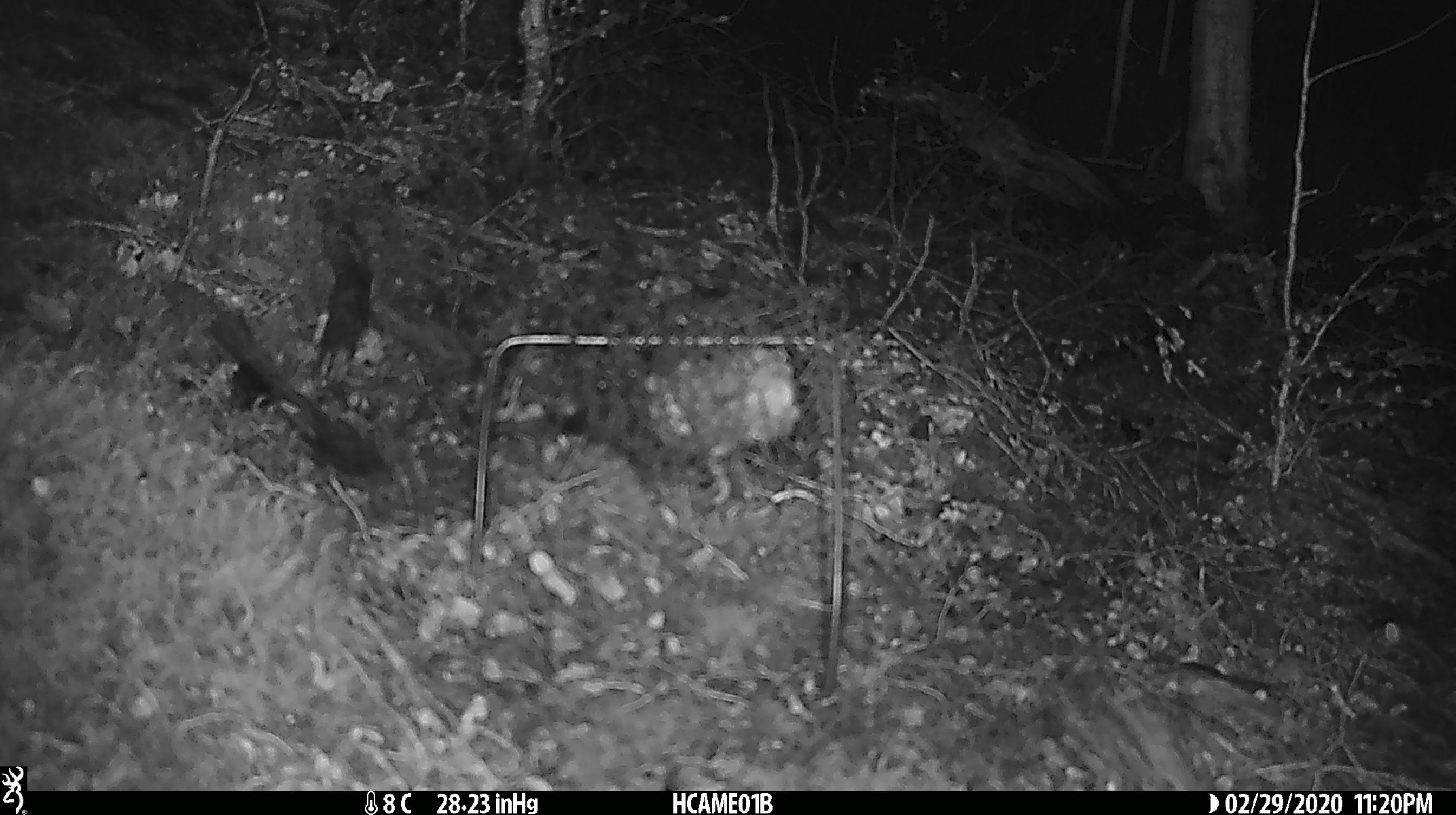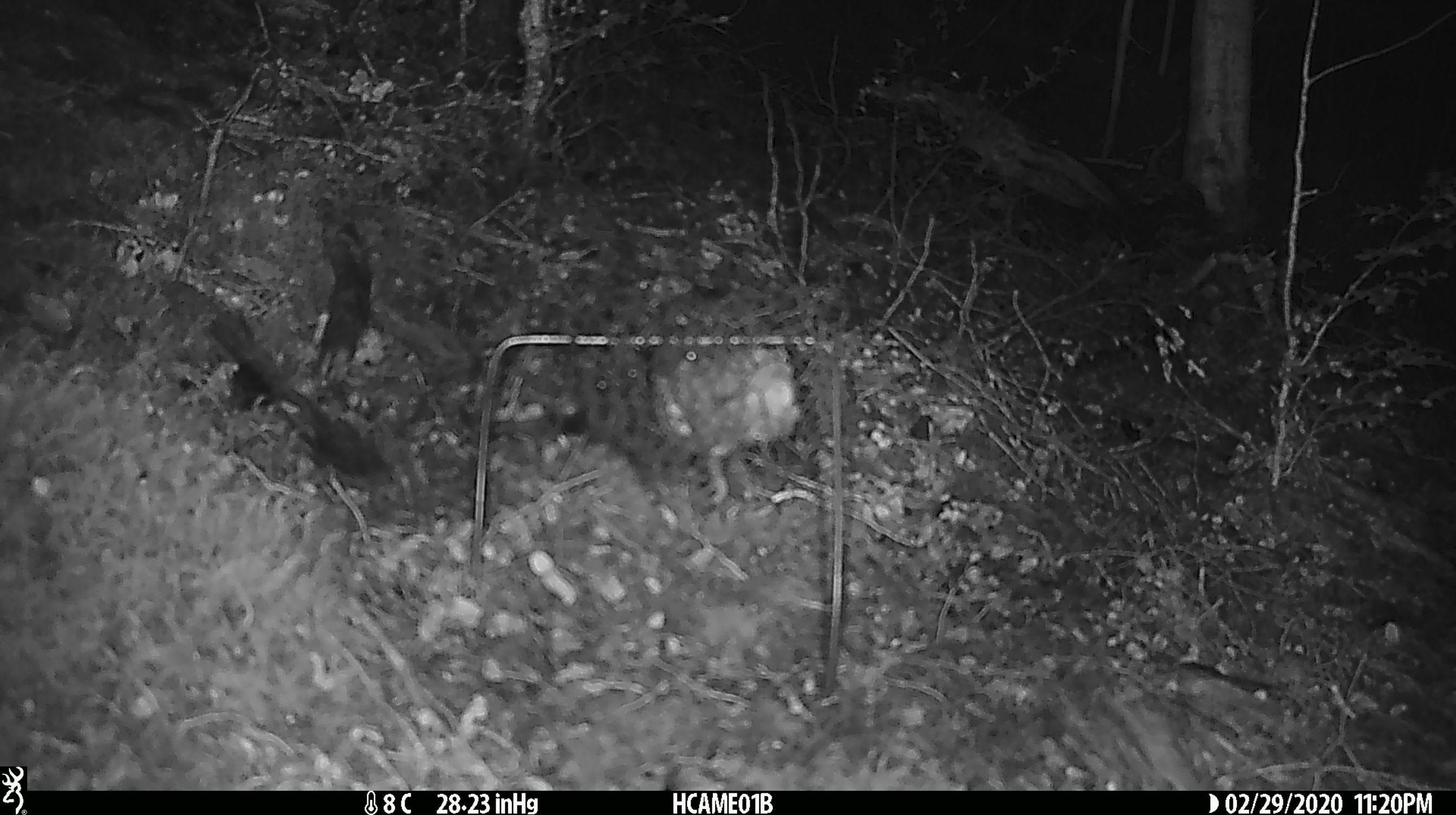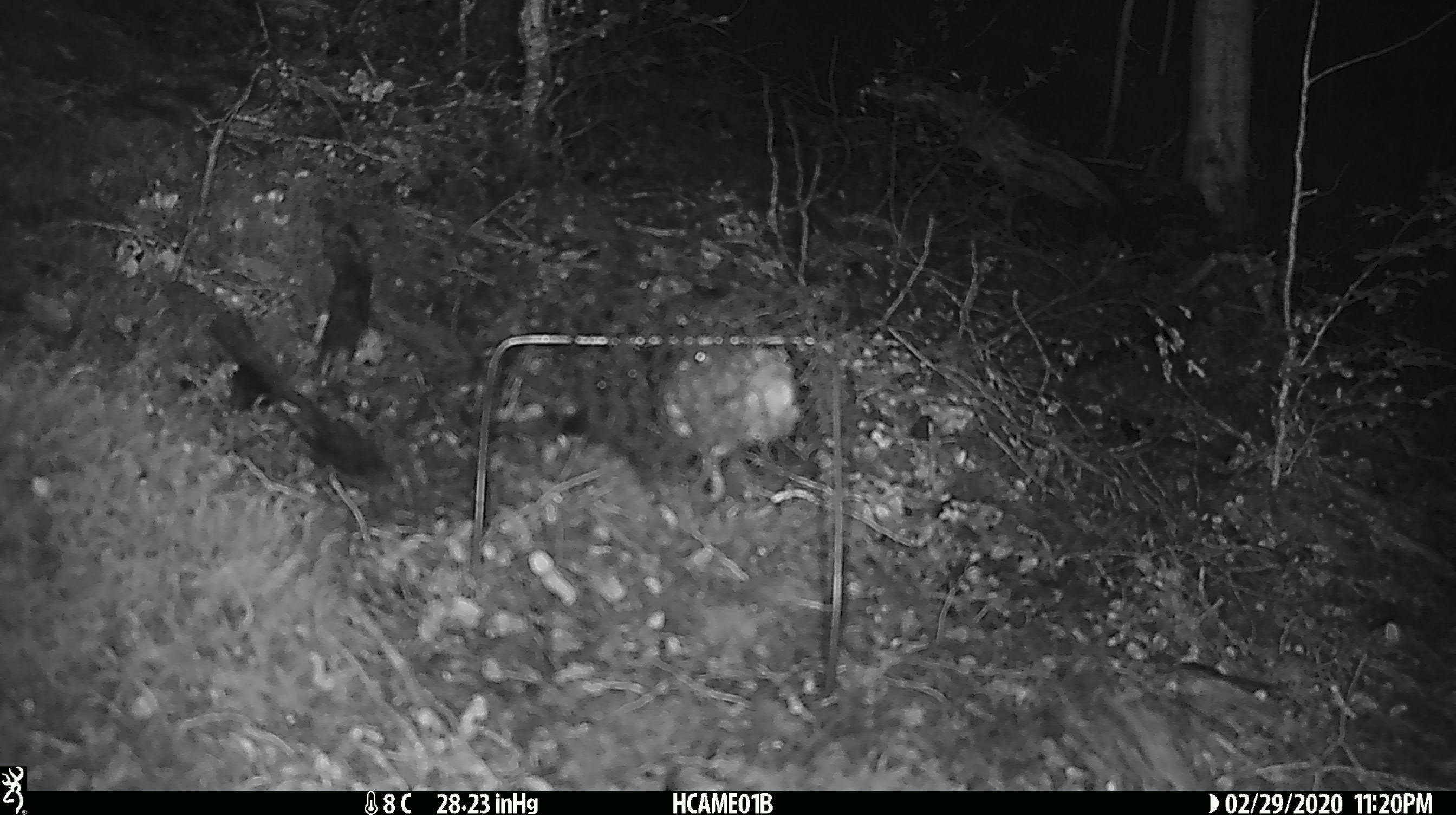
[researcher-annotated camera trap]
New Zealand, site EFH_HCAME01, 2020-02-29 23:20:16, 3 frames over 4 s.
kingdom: Animalia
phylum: Chordata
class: Mammalia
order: Rodentia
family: Muridae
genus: Mus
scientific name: Mus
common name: mouse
Mouse (Mus).